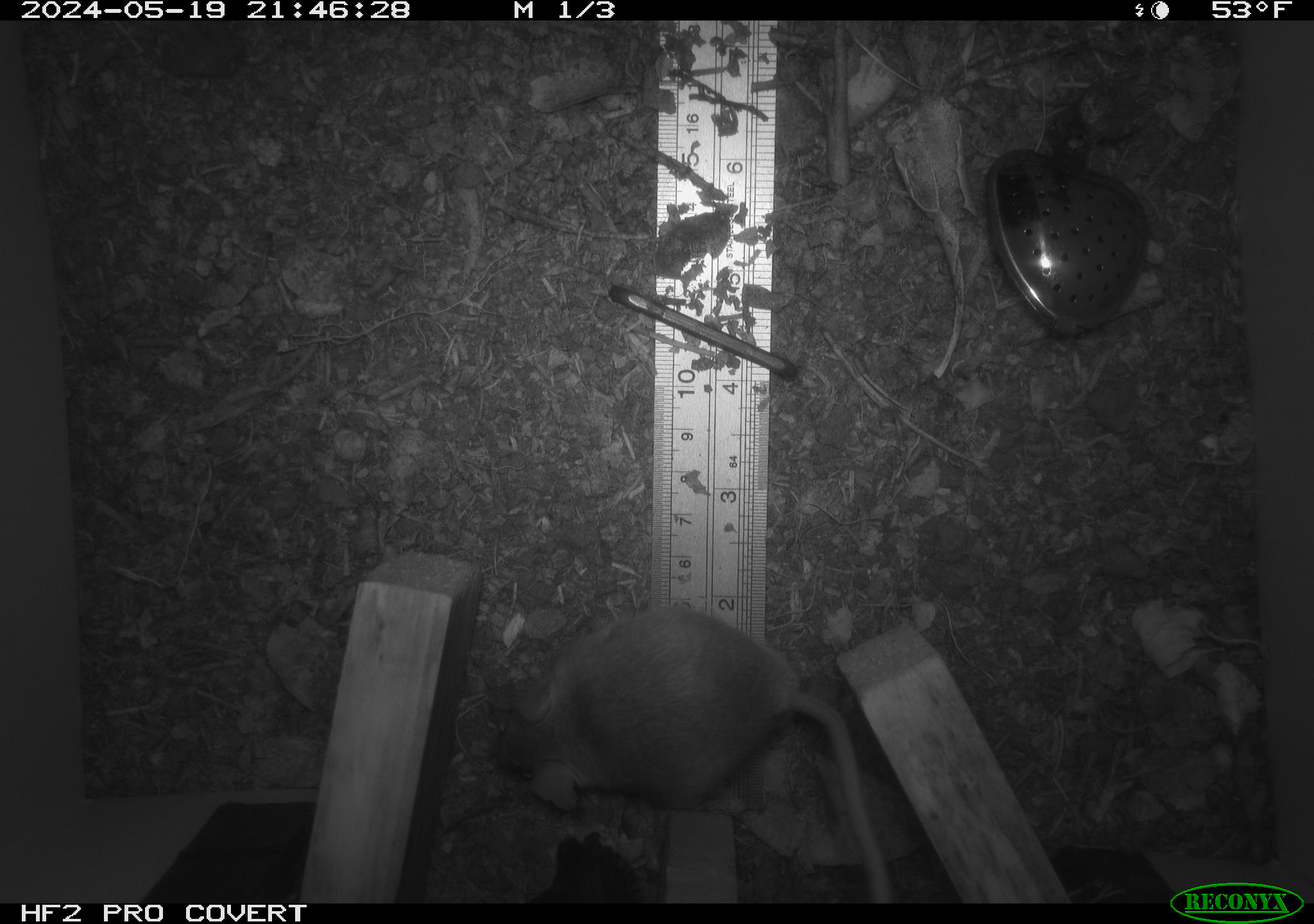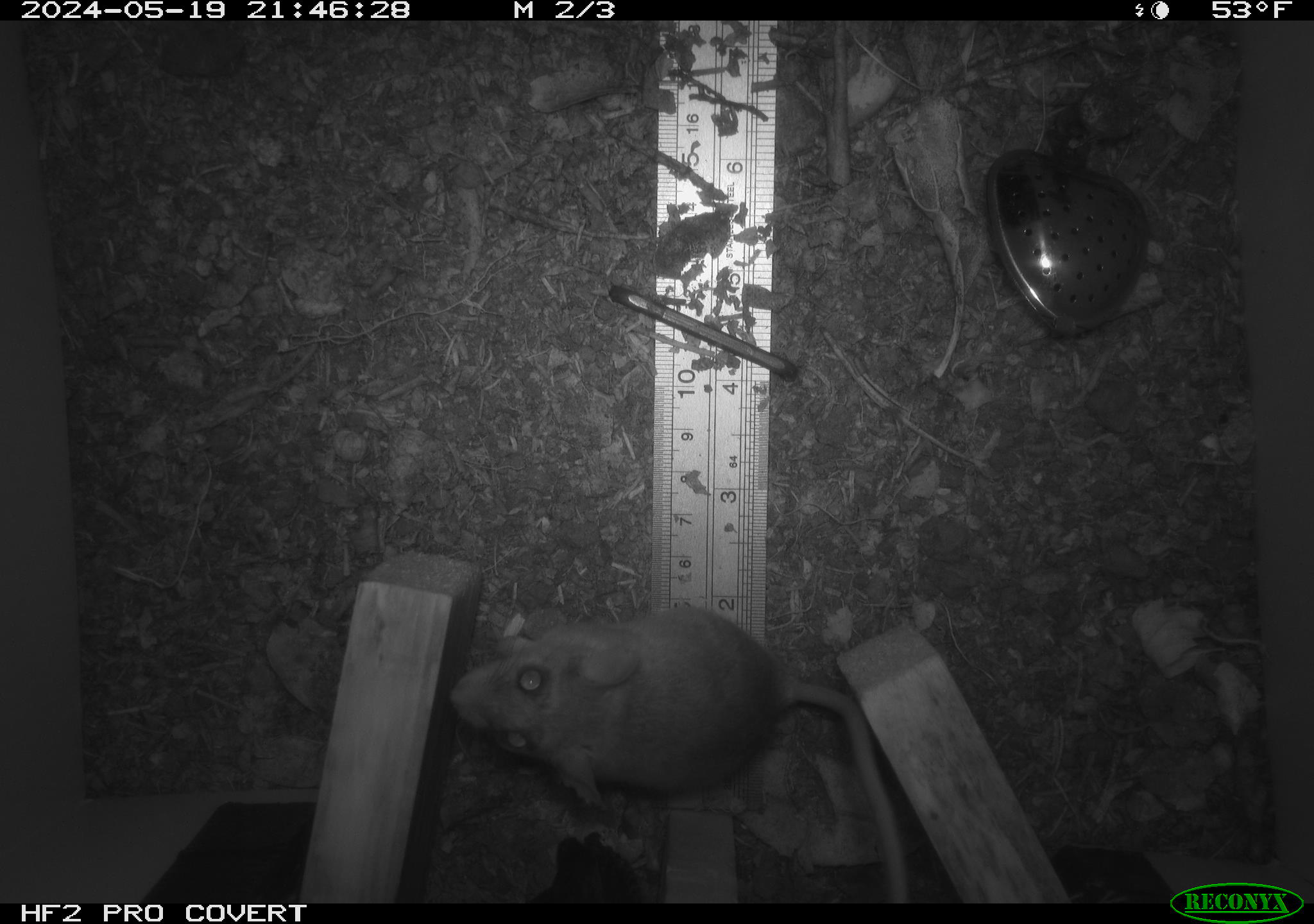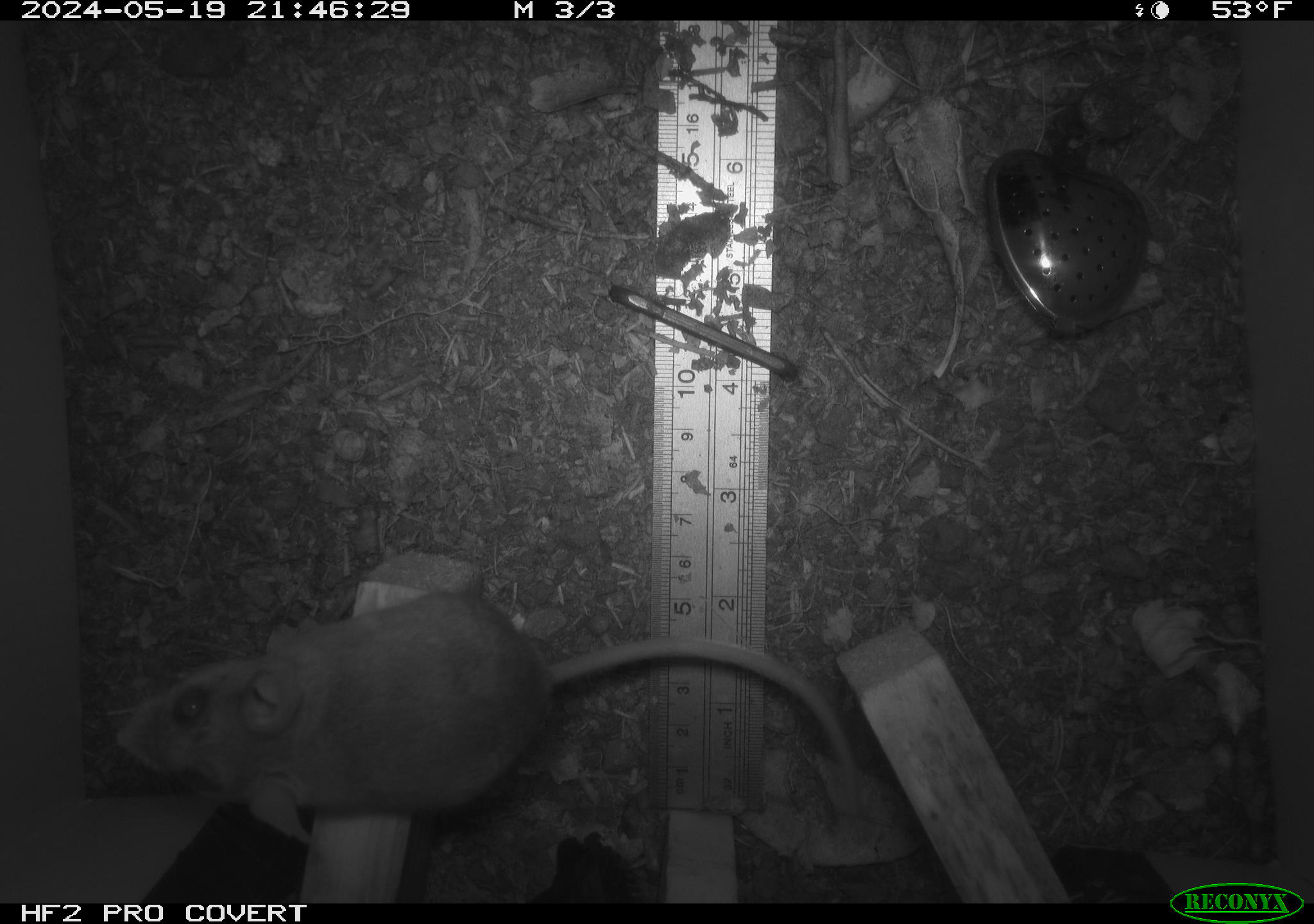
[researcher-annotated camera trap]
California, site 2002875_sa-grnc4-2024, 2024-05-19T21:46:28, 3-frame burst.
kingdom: Animalia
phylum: Chordata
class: Mammalia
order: Rodentia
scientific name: Rodentia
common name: rodent